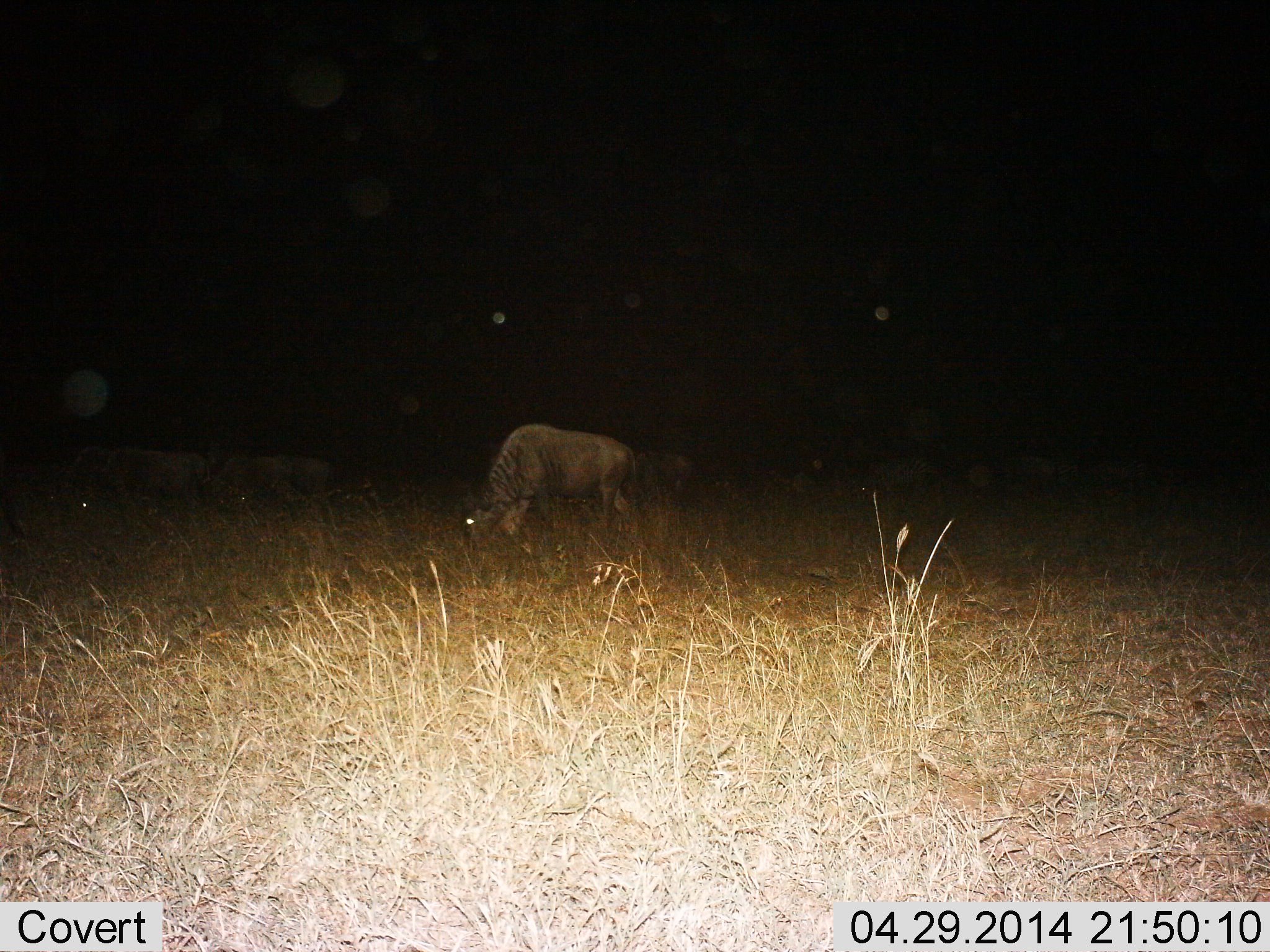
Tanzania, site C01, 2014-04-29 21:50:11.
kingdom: Animalia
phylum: Chordata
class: Mammalia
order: Artiodactyla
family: Bovidae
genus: Connochaetes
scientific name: Connochaetes taurinus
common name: blue wildebeest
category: wildebeest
Wildebeest (blue wildebeest) (Connochaetes taurinus), count 5. Behavior (volunteer vote fractions): standing 30%, resting 0%, moving 0%, interacting 0%. Young present (vote fraction): 0%. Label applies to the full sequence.